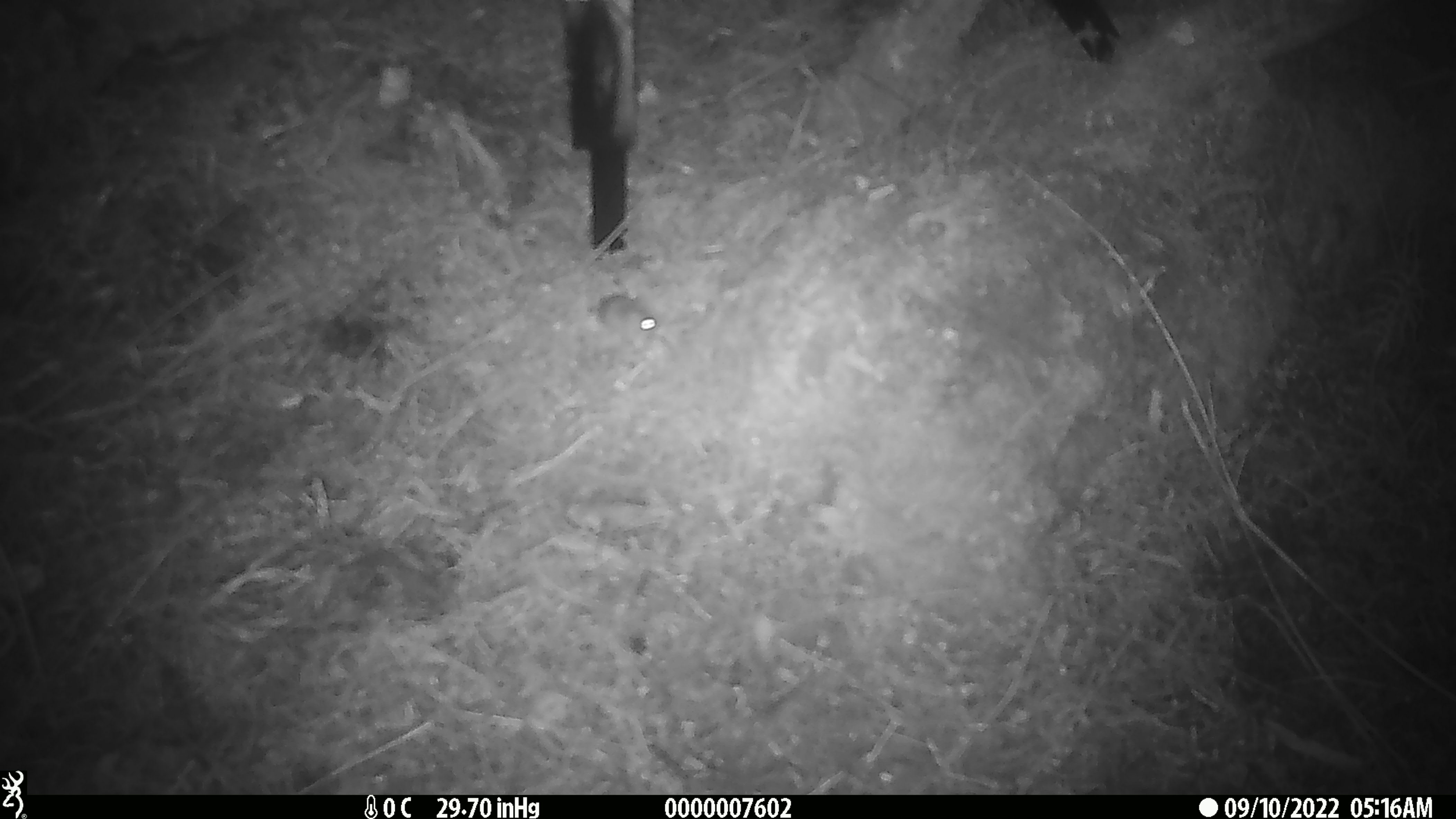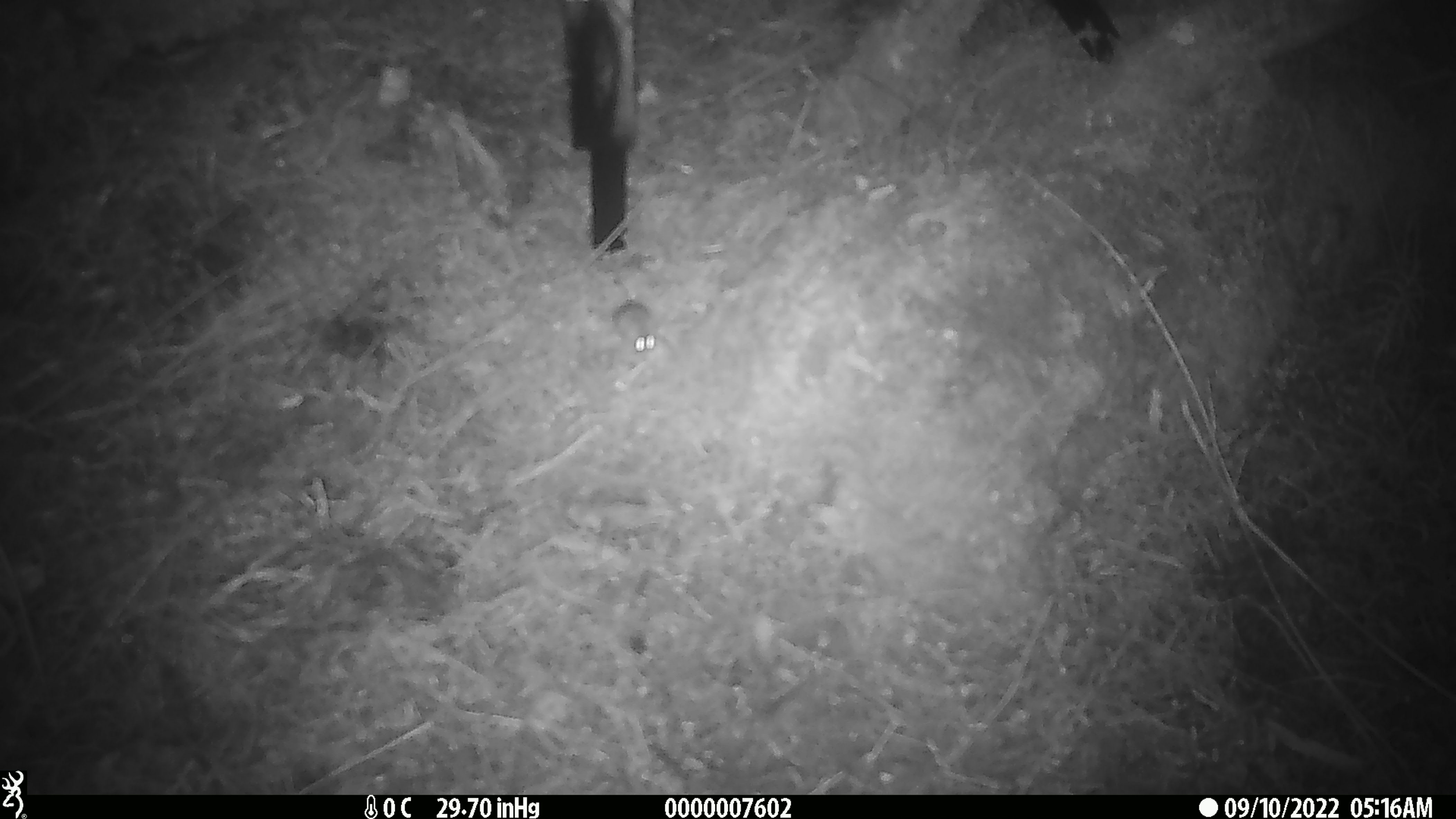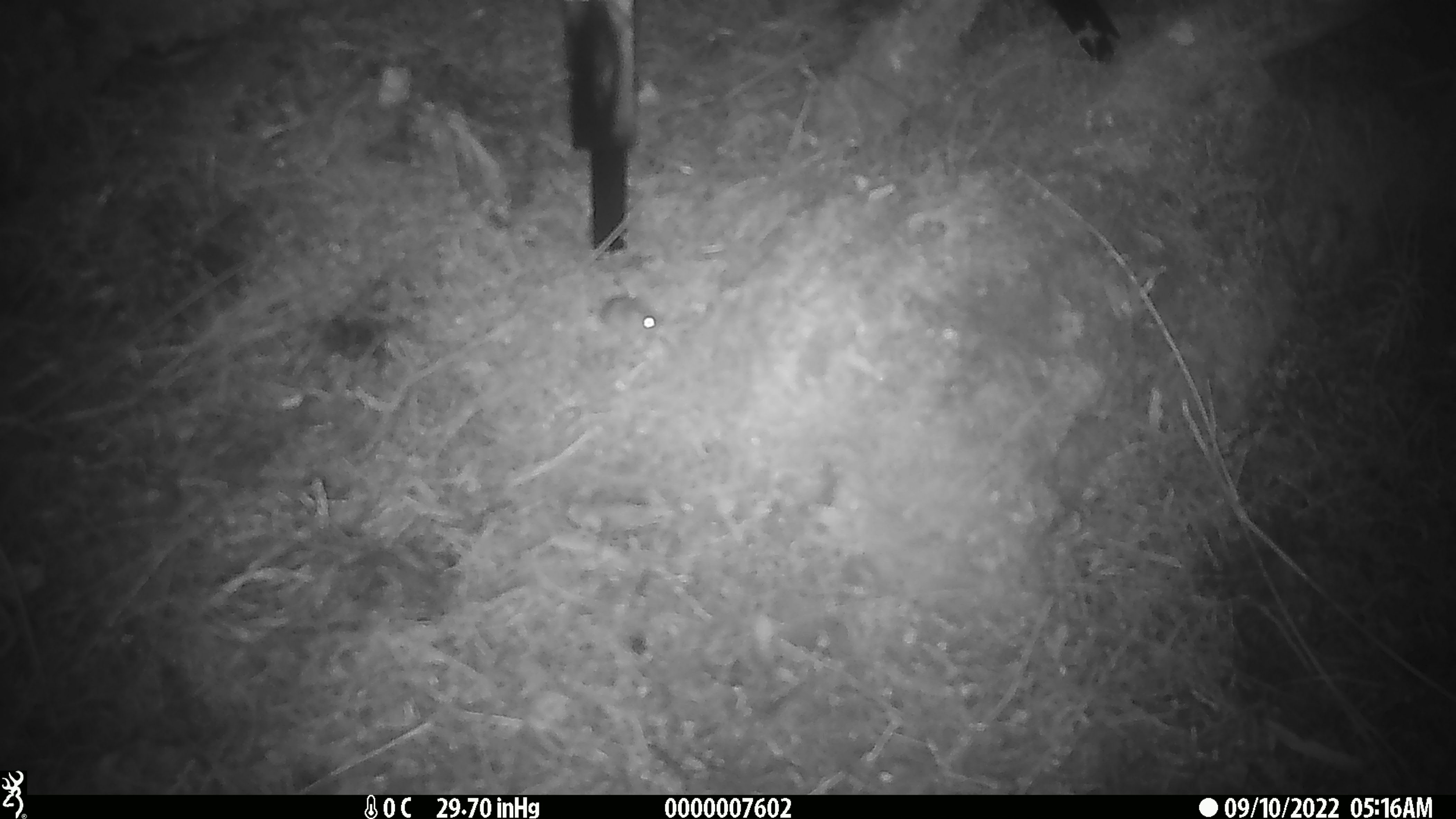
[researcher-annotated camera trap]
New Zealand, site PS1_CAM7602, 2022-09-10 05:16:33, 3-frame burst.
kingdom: Animalia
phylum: Chordata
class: Mammalia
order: Rodentia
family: Muridae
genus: Mus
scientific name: Mus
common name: mouse